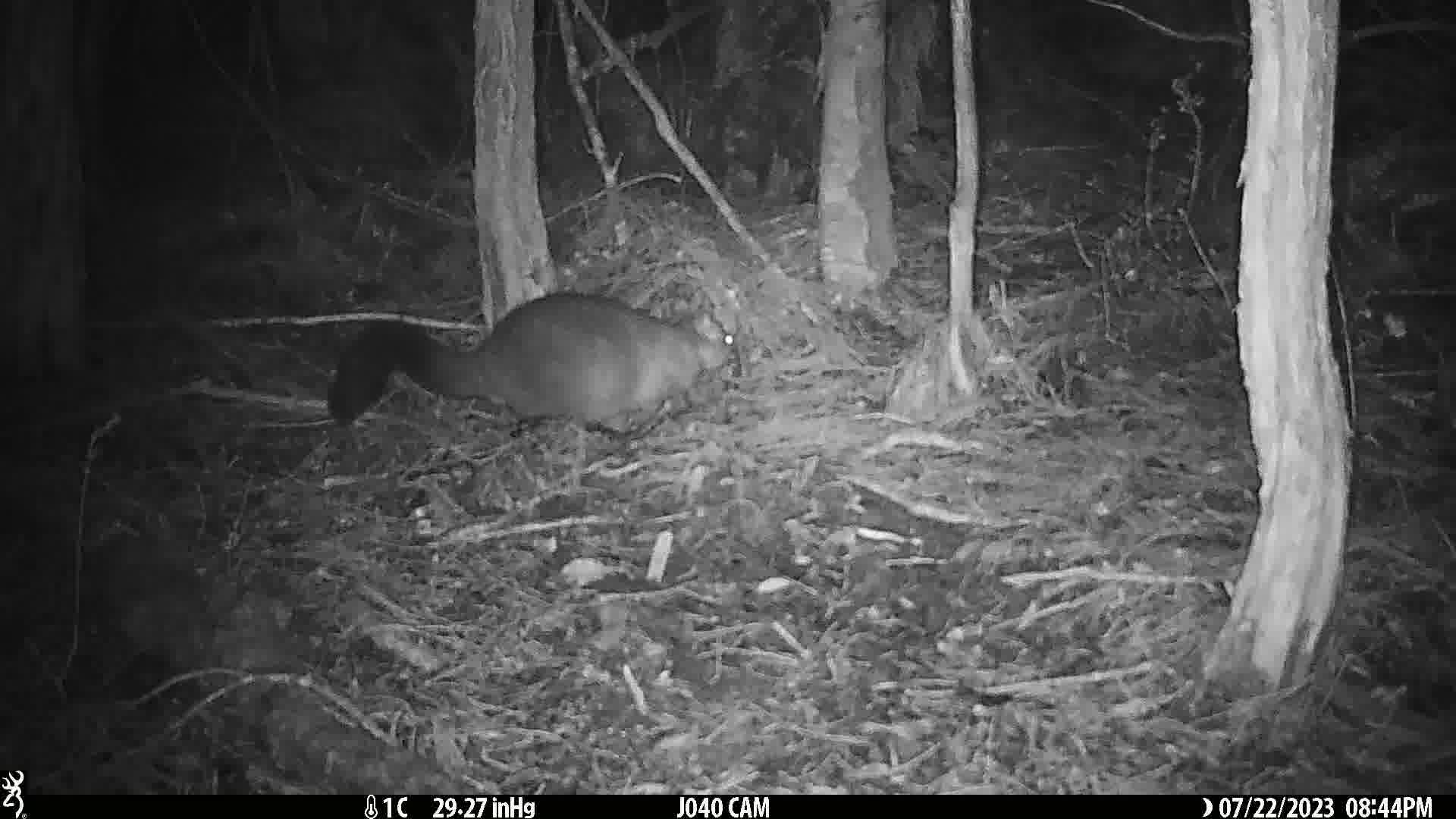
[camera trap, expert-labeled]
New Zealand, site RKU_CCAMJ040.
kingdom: Animalia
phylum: Chordata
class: Mammalia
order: Diprotodontia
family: Phalangeridae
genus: Trichosurus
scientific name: Trichosurus vulpecula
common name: common brushtail possum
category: possum